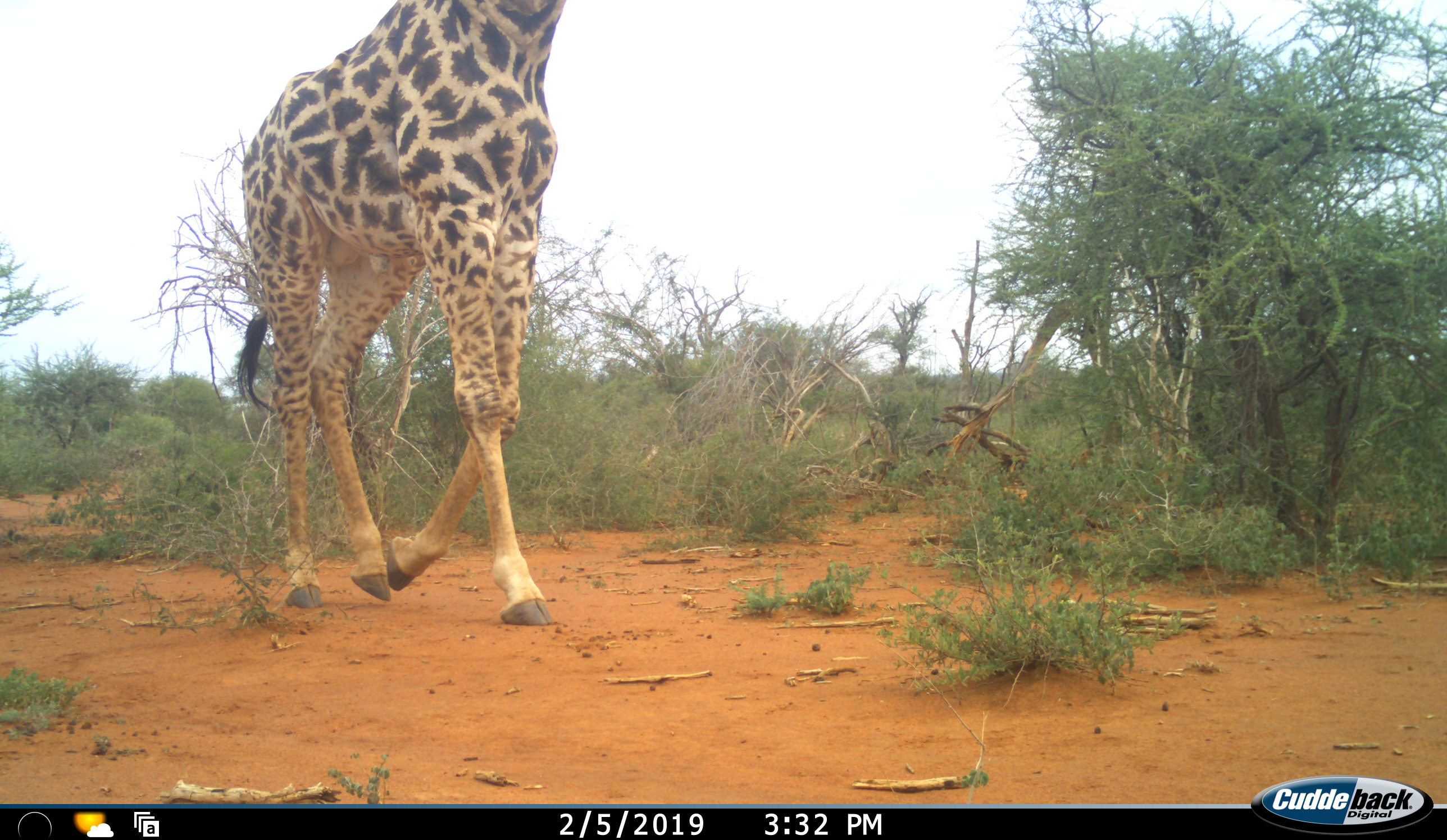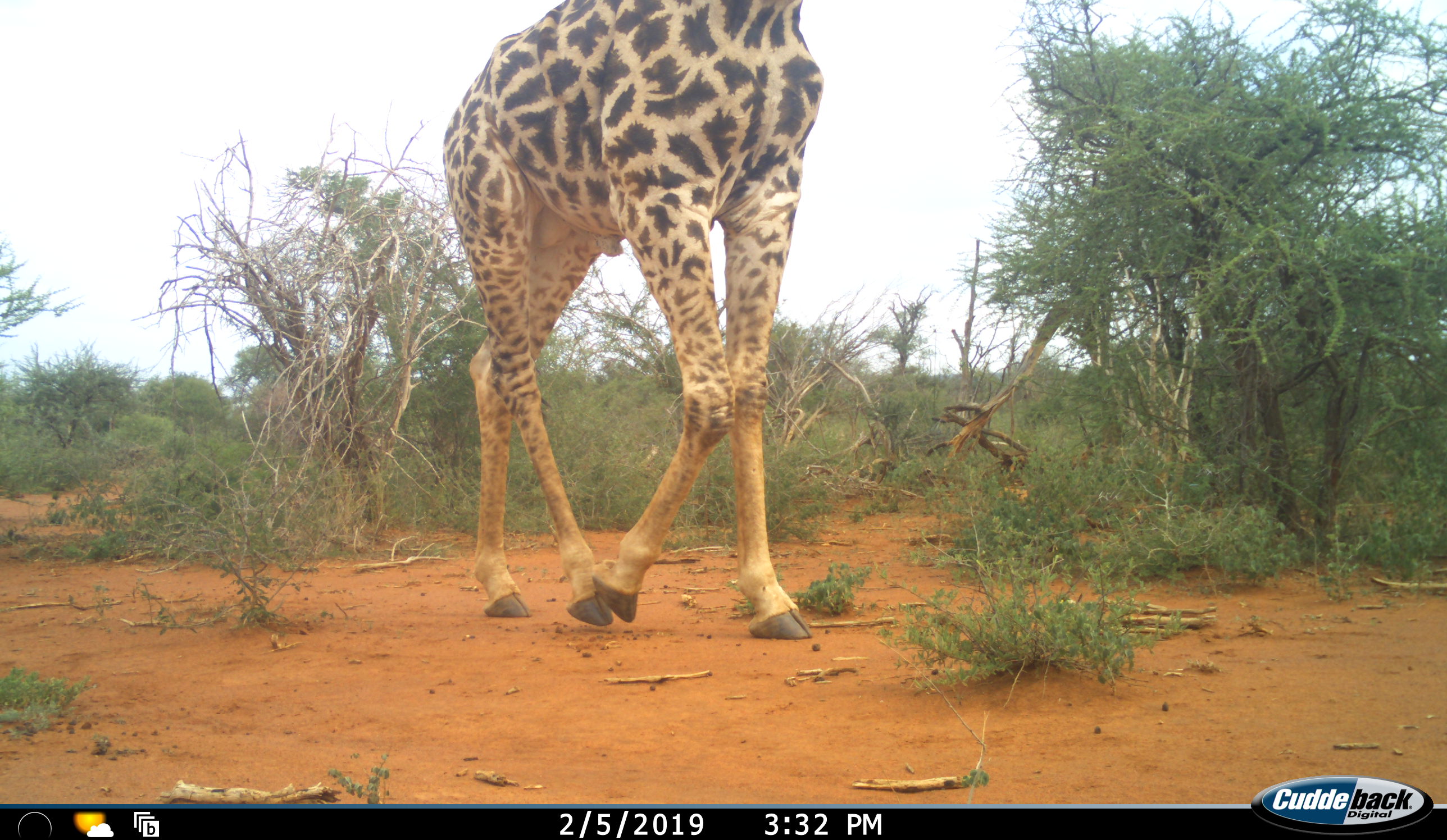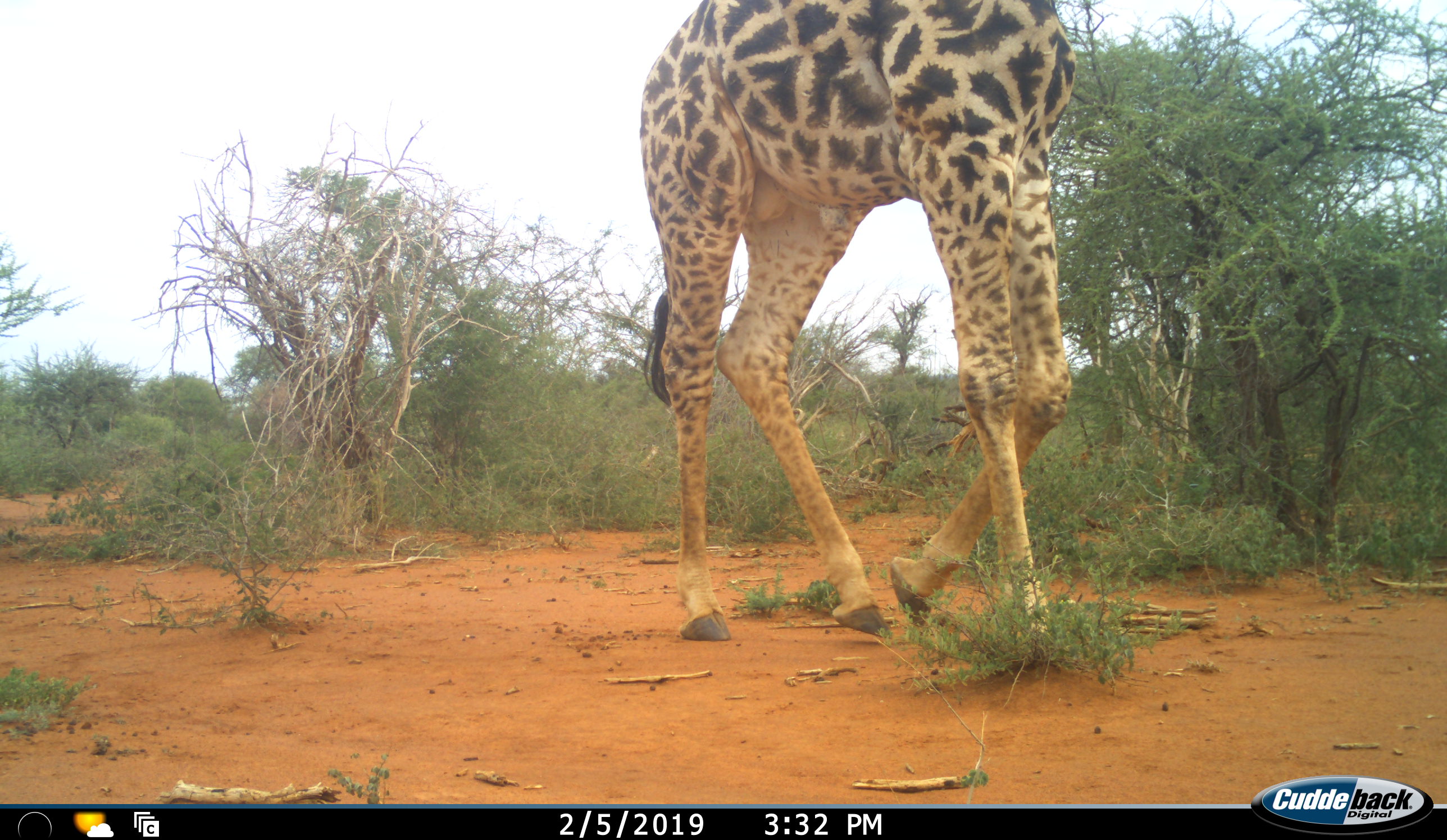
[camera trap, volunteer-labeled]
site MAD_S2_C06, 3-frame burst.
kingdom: Animalia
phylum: Chordata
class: Mammalia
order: Artiodactyla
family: Giraffidae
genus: Giraffa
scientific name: Giraffa camelopardalis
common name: giraffe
Giraffe (Giraffa camelopardalis), count 1. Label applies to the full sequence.